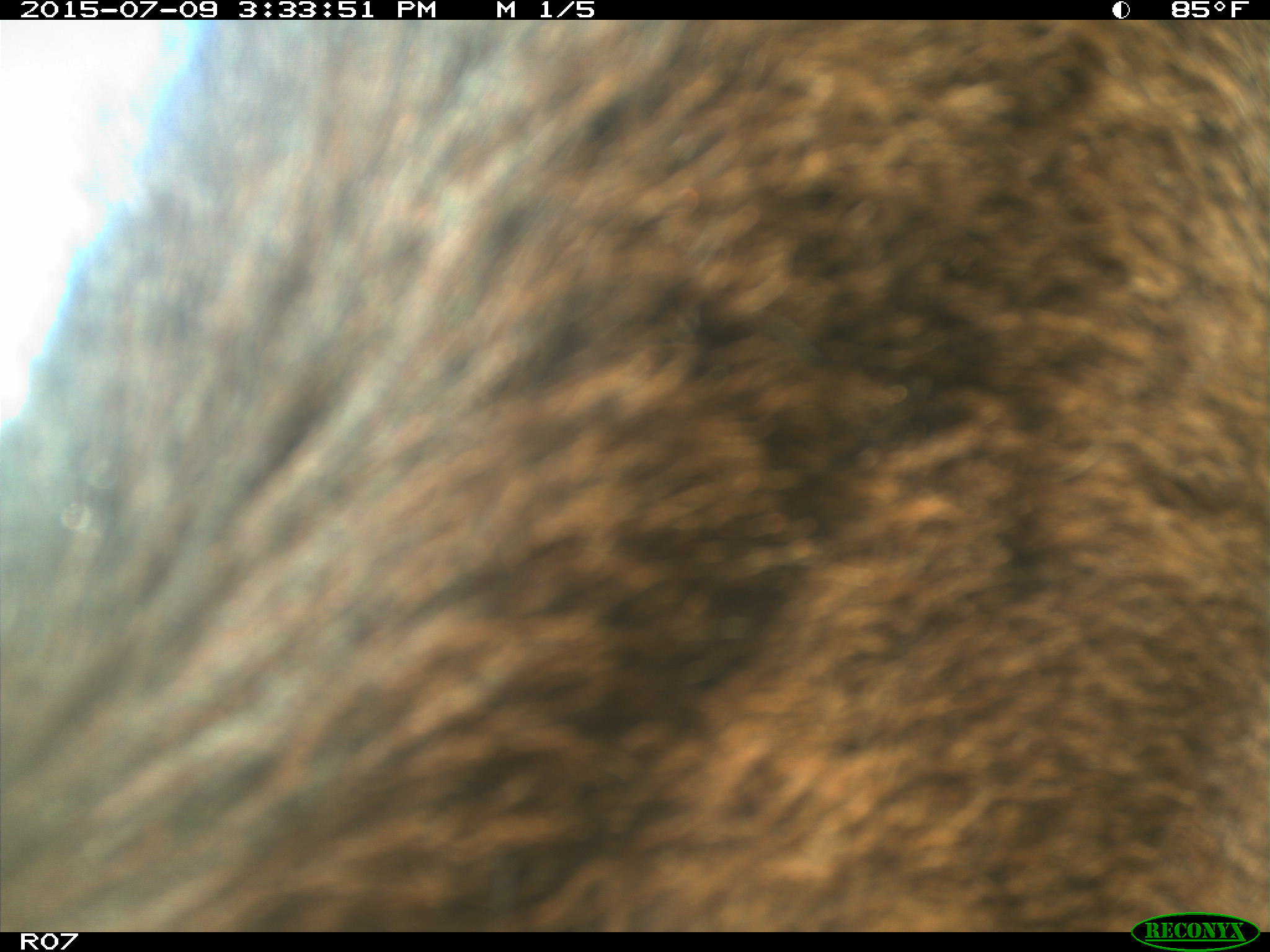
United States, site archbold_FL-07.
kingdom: Animalia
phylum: Chordata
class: Mammalia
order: Artiodactyla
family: Bovidae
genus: Bos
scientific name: Bos taurus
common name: domestic cow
Bos taurus (domestic cow).